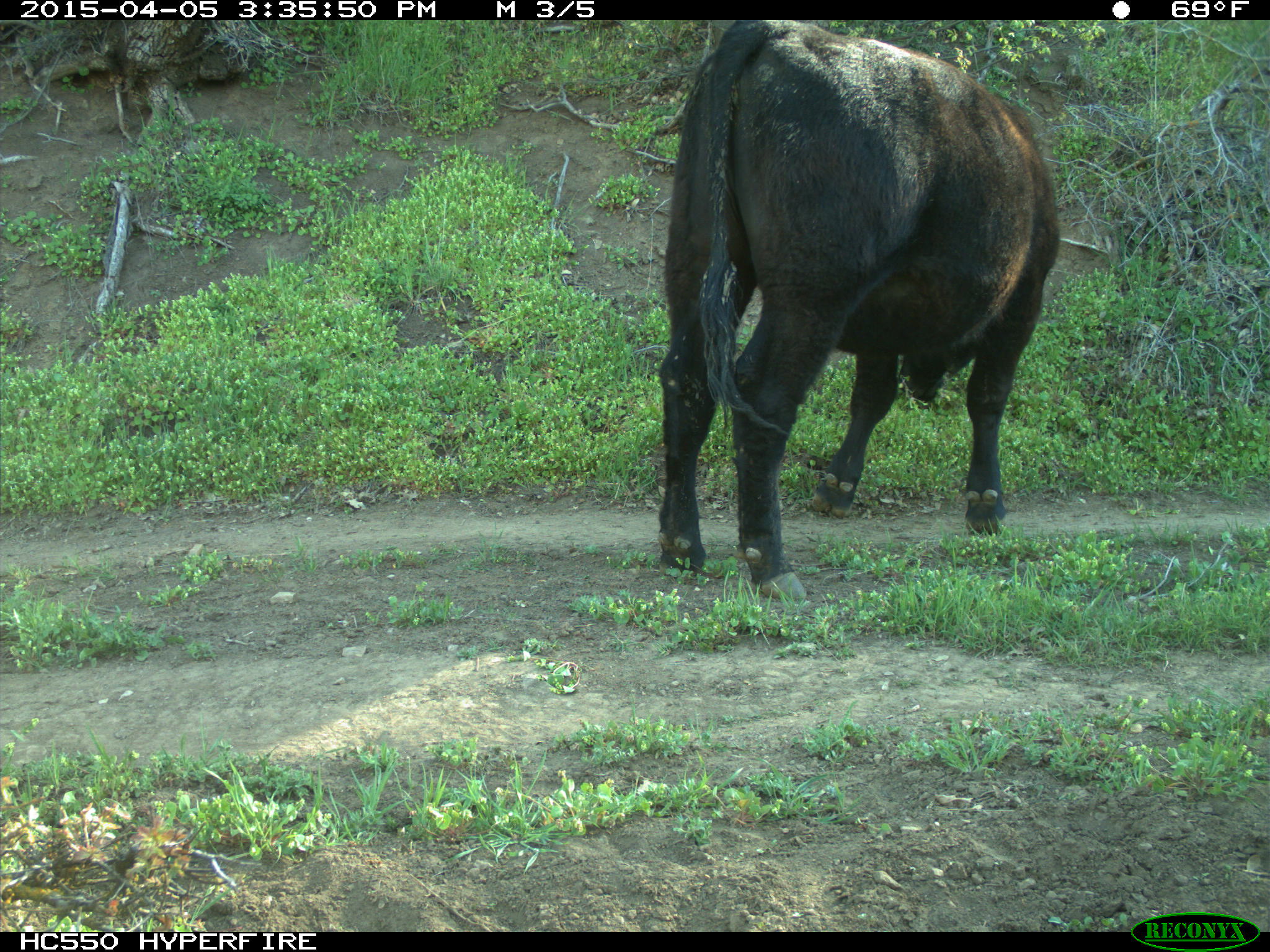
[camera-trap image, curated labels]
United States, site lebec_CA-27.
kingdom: Animalia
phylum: Chordata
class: Mammalia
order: Artiodactyla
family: Bovidae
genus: Bos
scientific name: Bos taurus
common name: domestic cow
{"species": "Bos taurus (domestic cow)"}